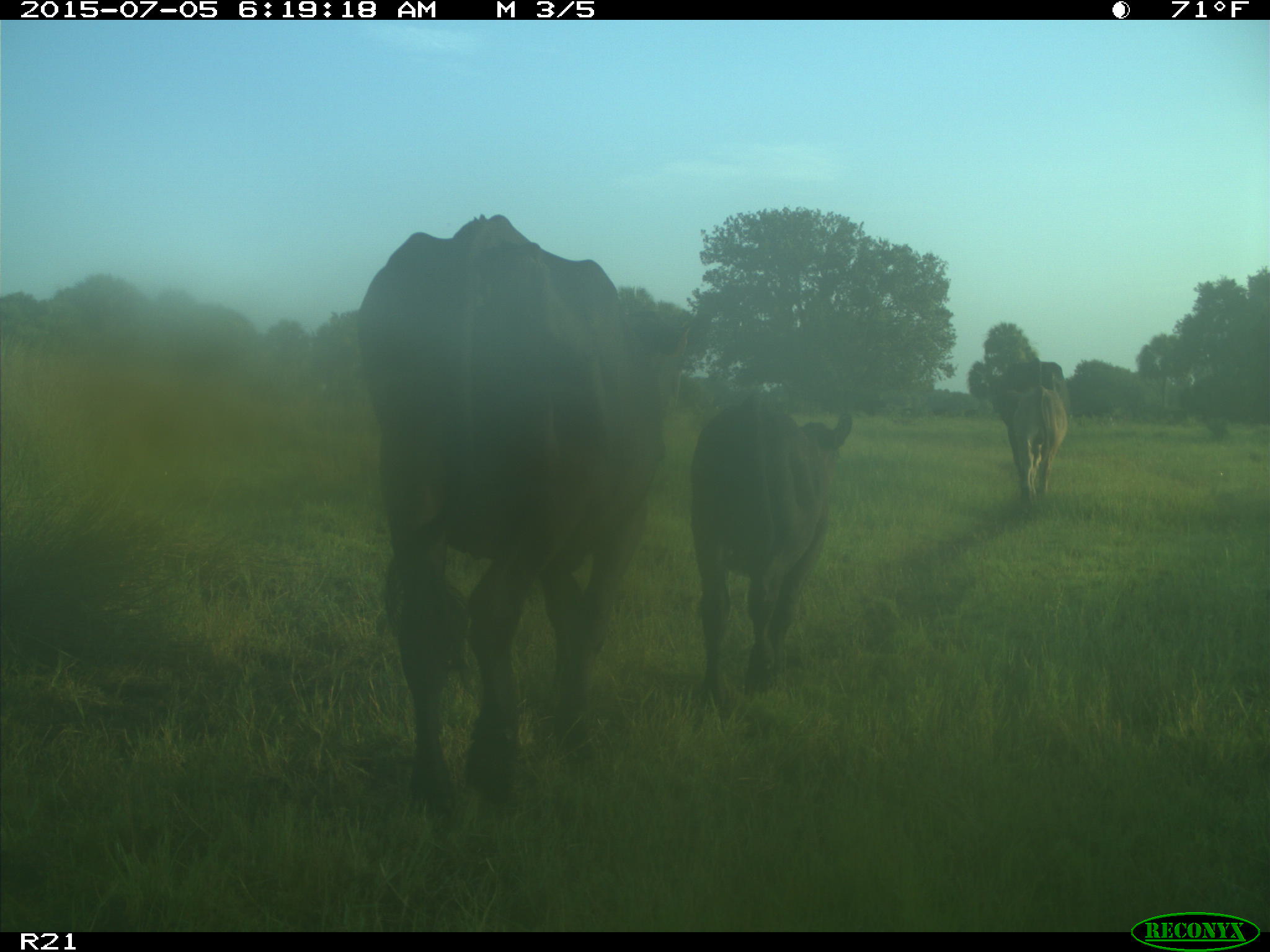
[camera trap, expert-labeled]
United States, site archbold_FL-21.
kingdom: Animalia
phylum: Chordata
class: Mammalia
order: Artiodactyla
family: Bovidae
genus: Bos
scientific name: Bos taurus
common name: domestic cow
Bos taurus (domestic cow).